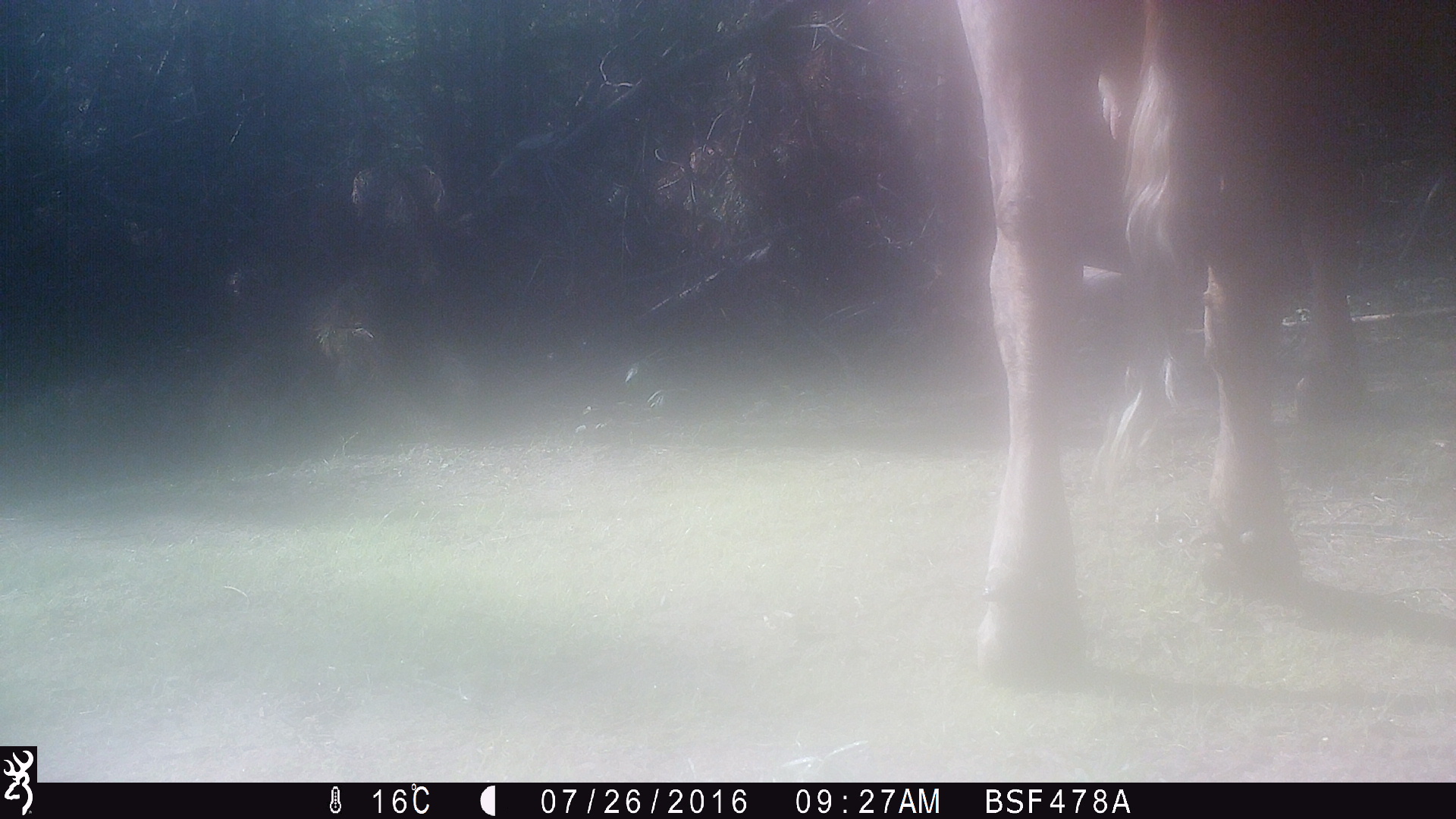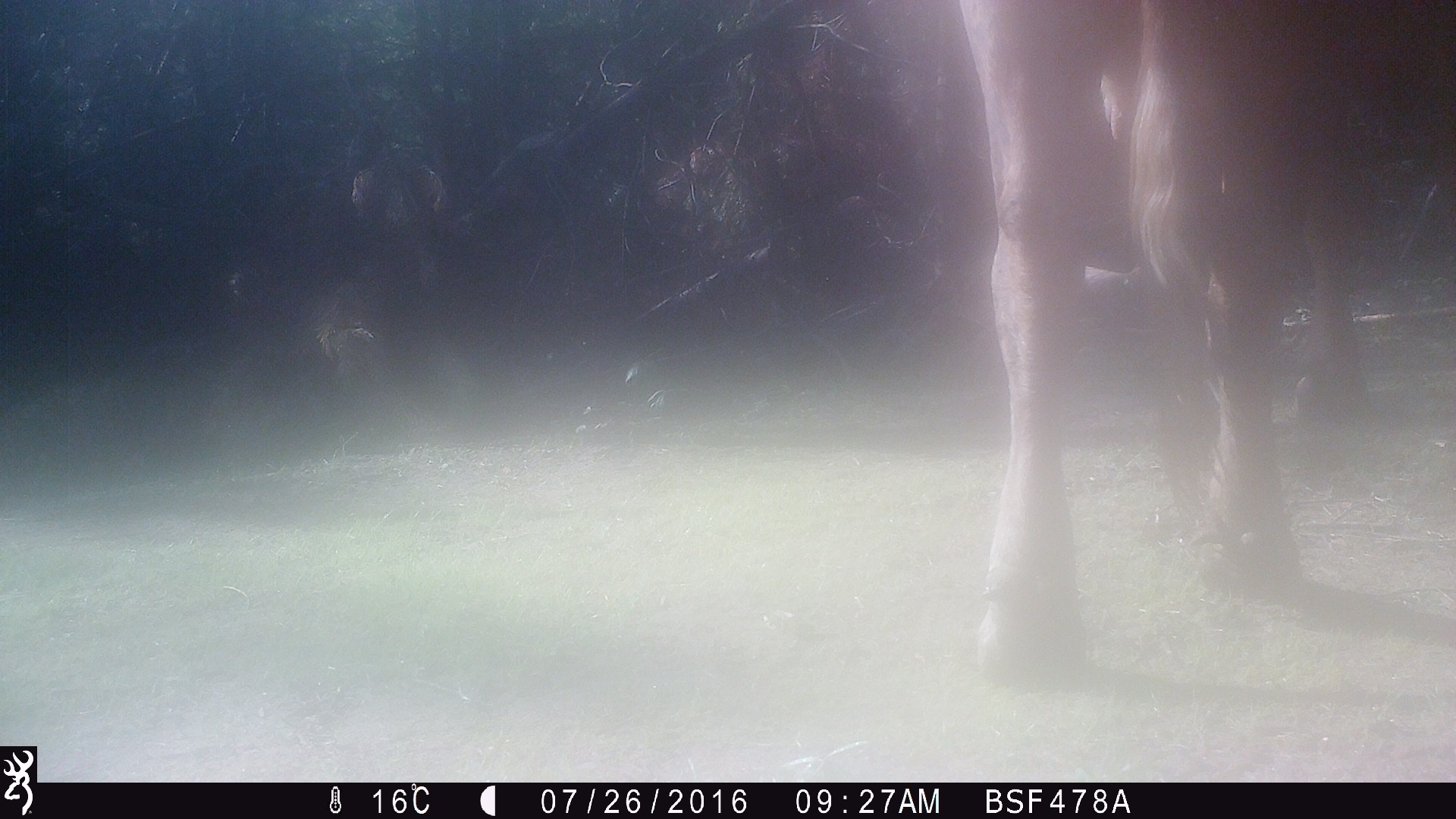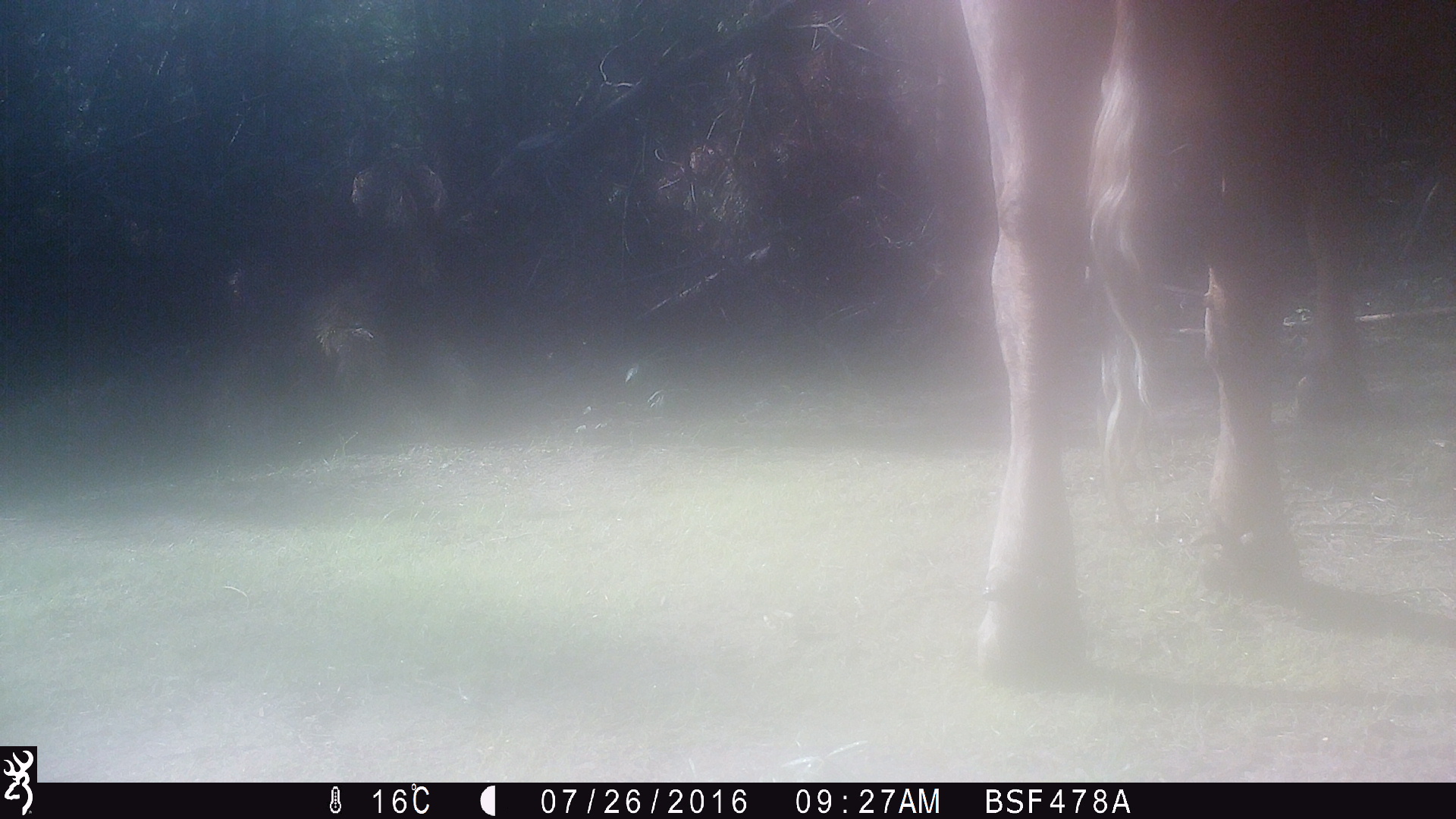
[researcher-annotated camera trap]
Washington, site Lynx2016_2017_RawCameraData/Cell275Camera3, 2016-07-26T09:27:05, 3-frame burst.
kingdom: Animalia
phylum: Chordata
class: Mammalia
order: Artiodactyla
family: Bovidae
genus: Bos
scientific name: Bos taurus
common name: domestic cattle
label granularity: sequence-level